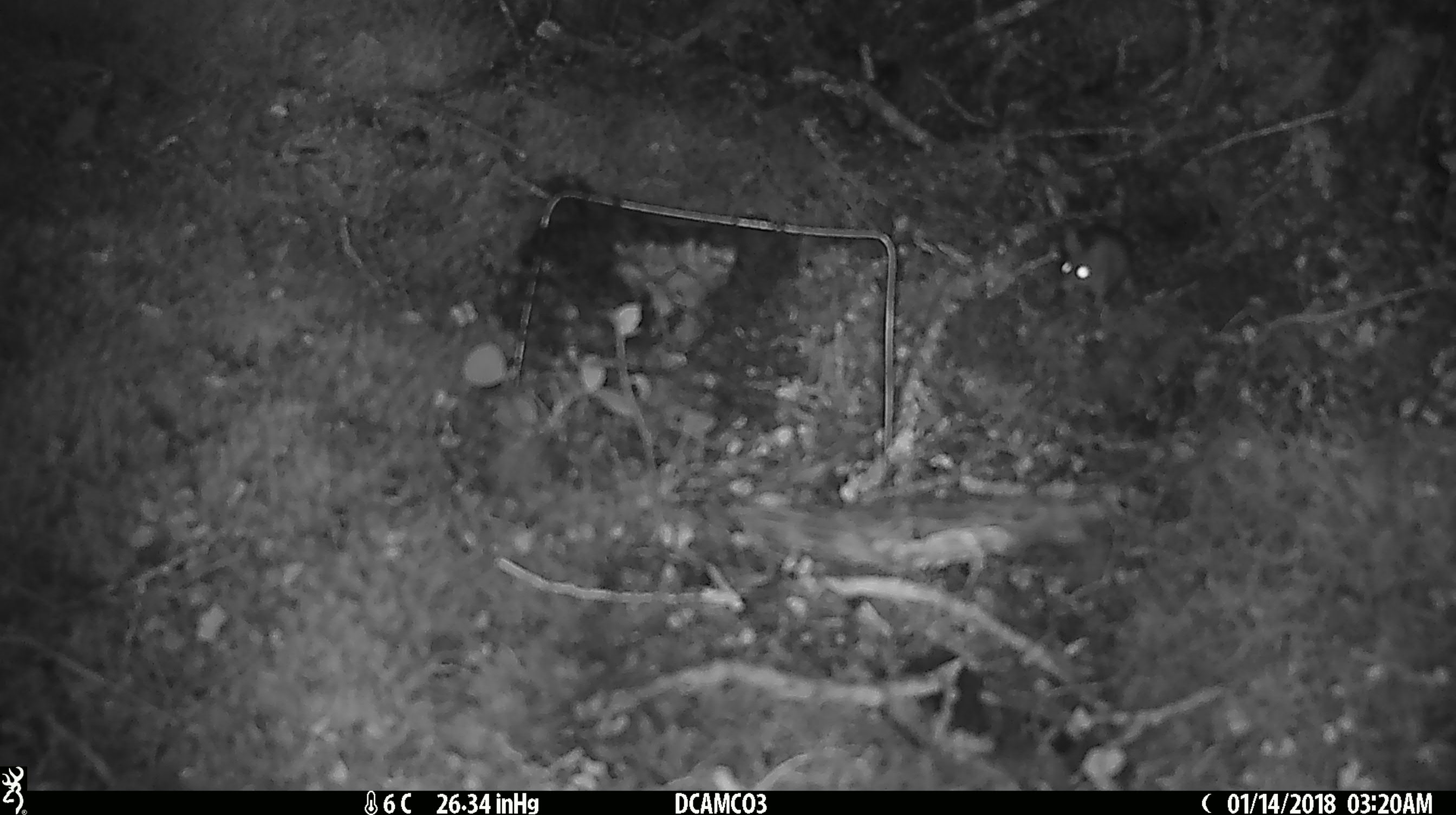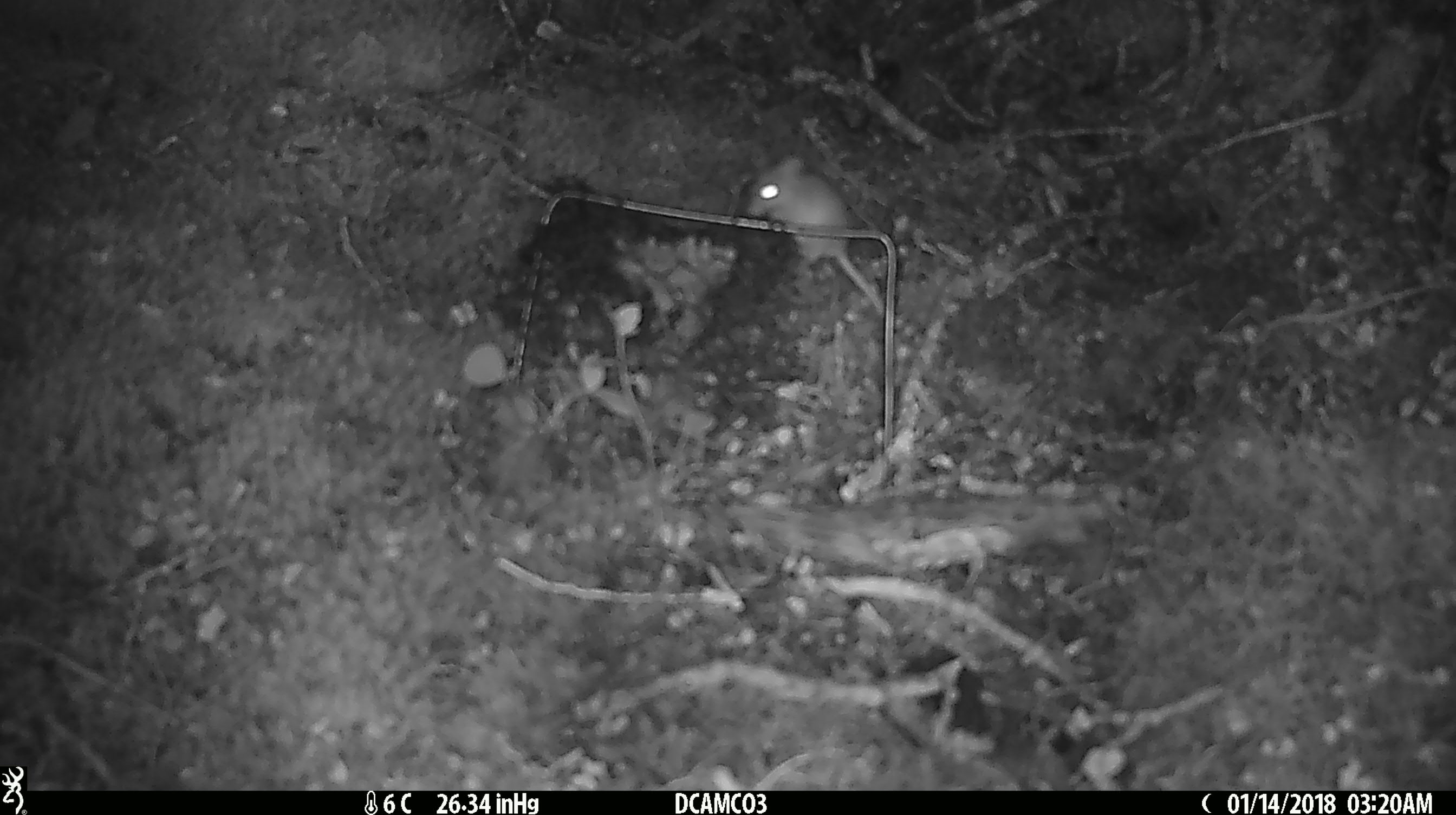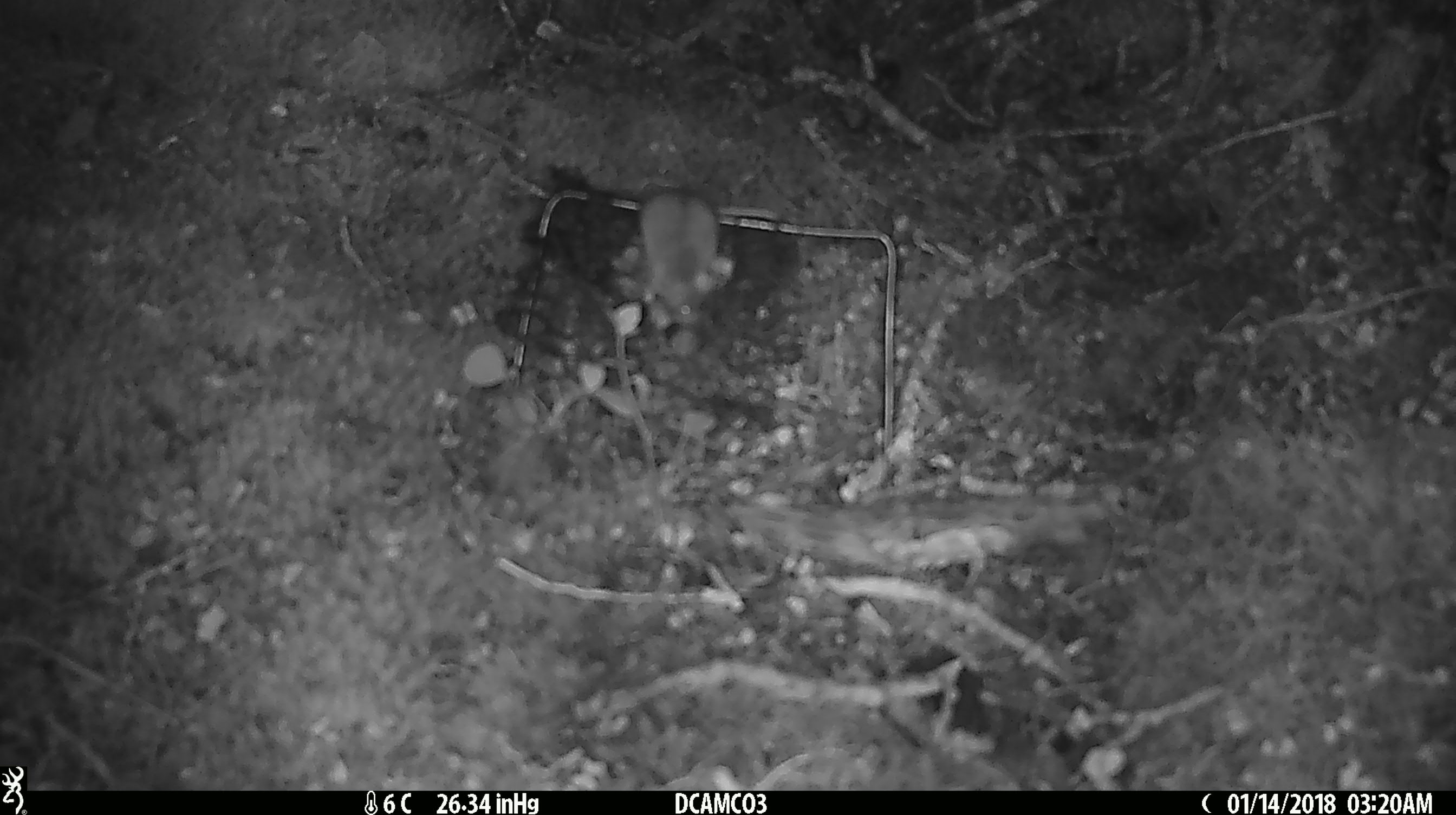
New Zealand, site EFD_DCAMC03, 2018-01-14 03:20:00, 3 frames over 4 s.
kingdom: Animalia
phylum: Chordata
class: Mammalia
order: Rodentia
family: Muridae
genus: Mus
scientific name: Mus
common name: mouse